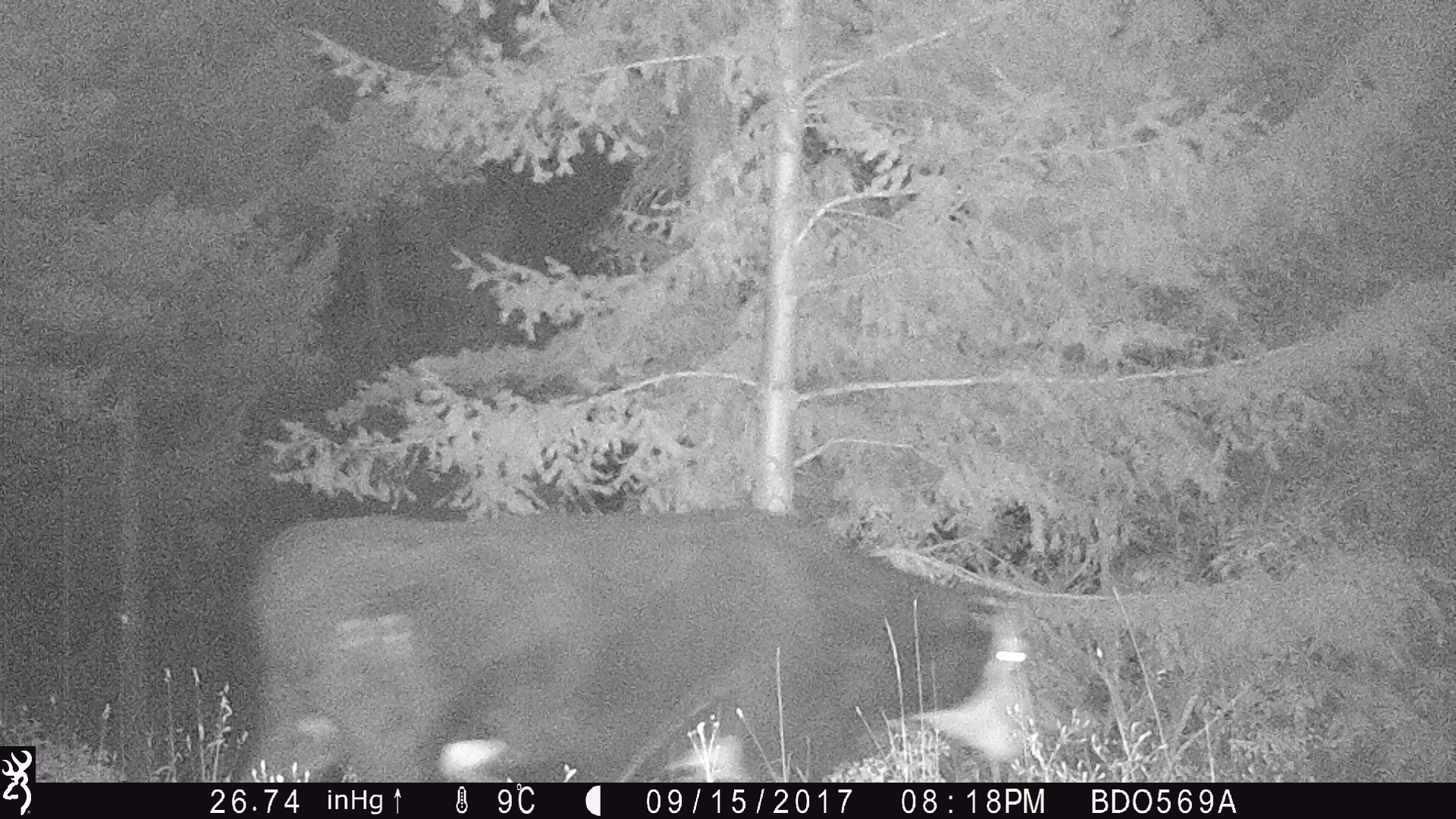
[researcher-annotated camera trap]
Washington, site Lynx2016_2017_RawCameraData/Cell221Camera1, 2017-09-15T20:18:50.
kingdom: Animalia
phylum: Chordata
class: Mammalia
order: Artiodactyla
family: Bovidae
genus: Bos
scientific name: Bos taurus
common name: domestic cattle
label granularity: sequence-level